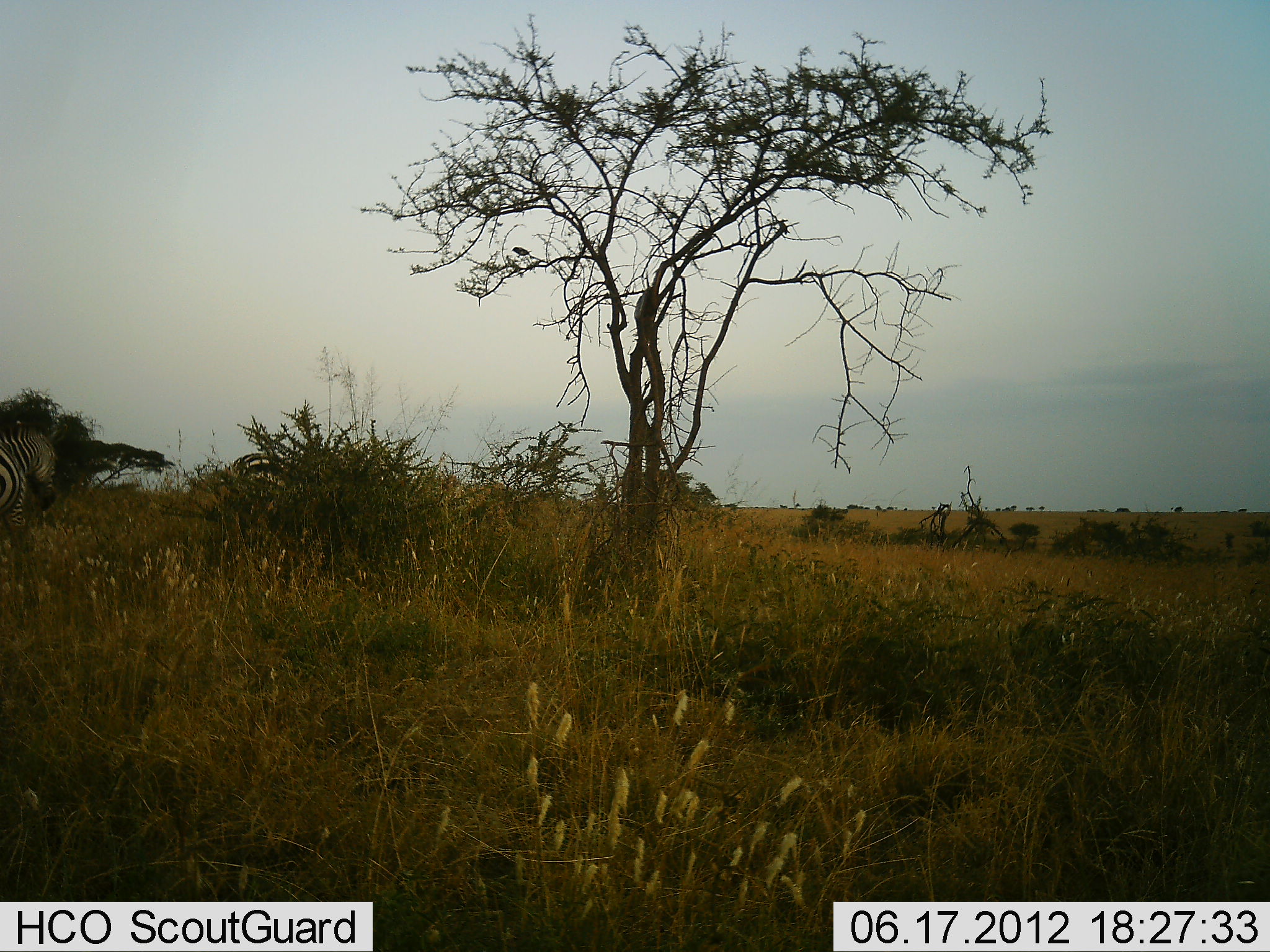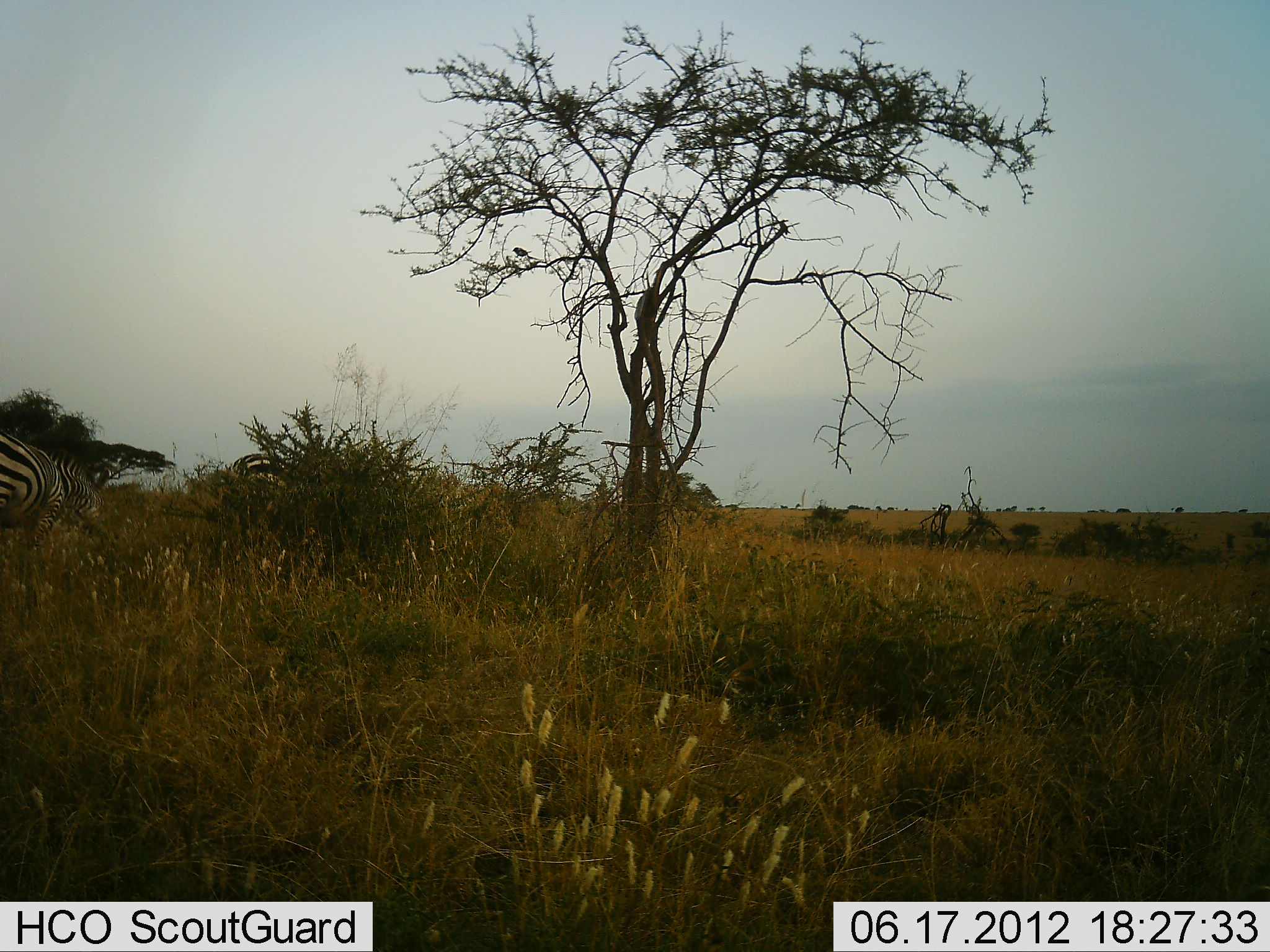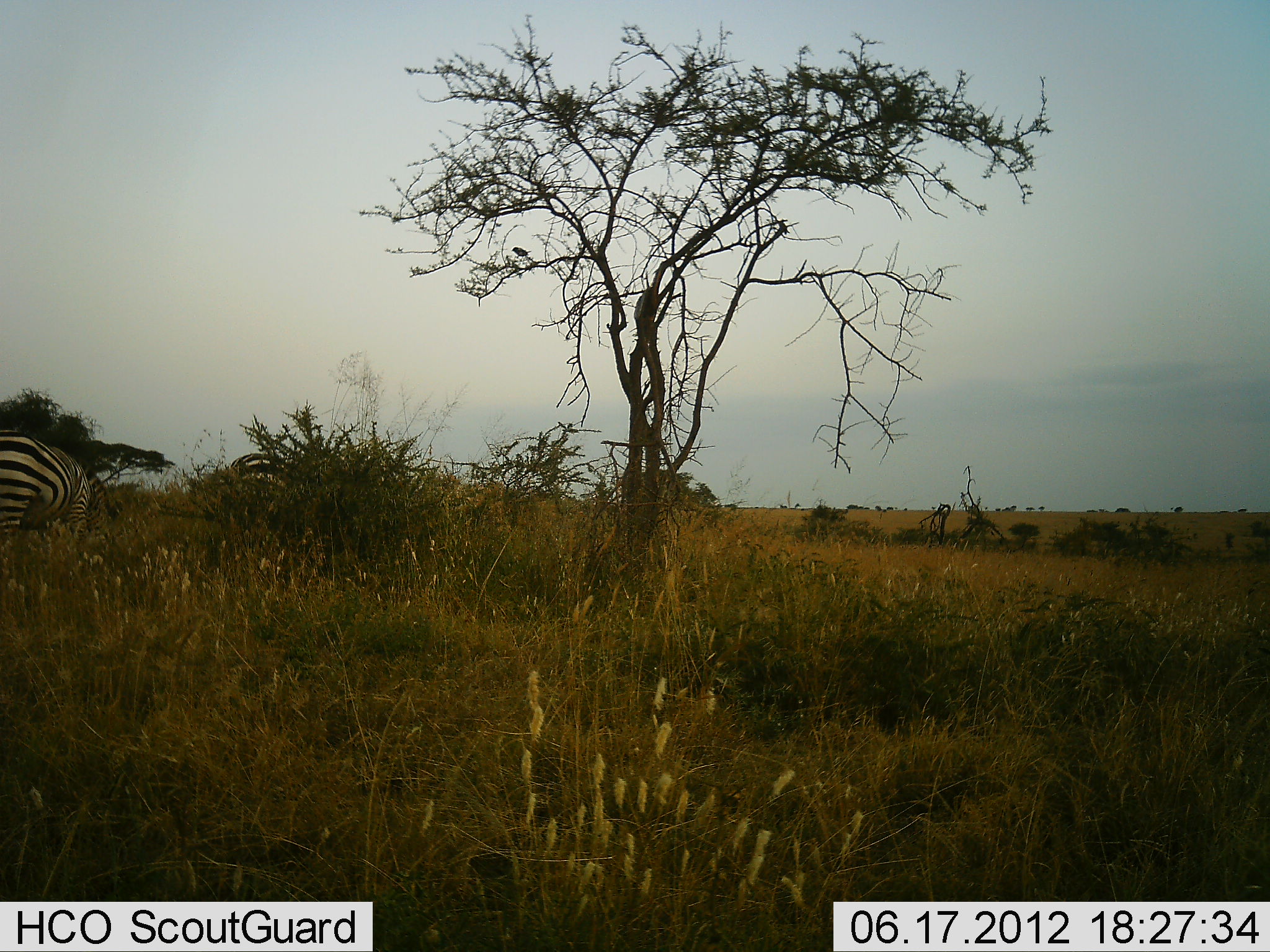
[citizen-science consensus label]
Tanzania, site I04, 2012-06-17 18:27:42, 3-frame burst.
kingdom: Animalia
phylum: Chordata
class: Mammalia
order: Perissodactyla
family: Equidae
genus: Equus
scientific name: Equus quagga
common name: plains zebra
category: zebra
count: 1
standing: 0%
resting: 0%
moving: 50%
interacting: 0%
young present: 0%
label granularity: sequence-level